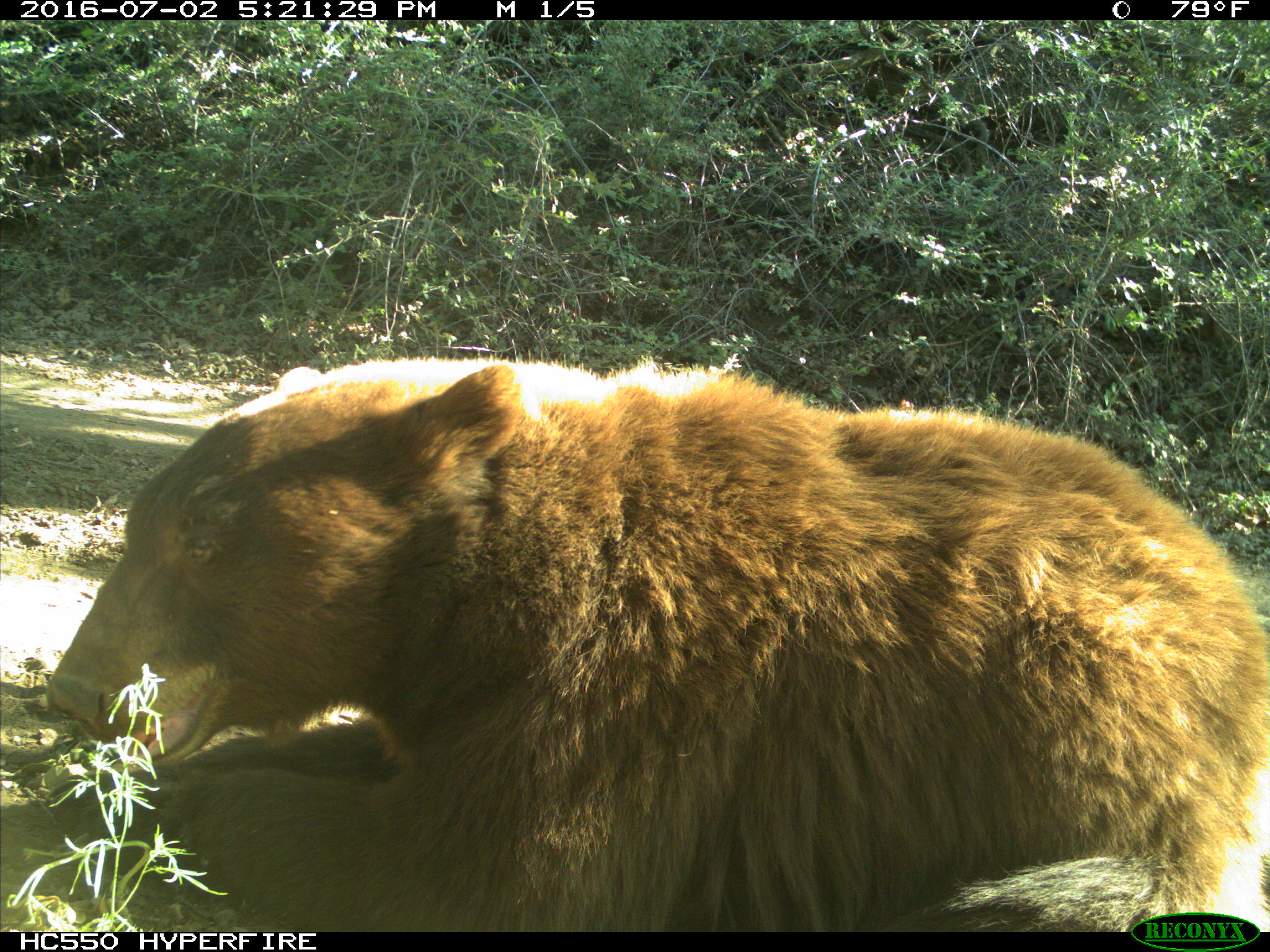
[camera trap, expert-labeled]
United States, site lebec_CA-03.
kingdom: Animalia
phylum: Chordata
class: Mammalia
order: Carnivora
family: Ursidae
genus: Ursus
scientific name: Ursus americanus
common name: american black bear